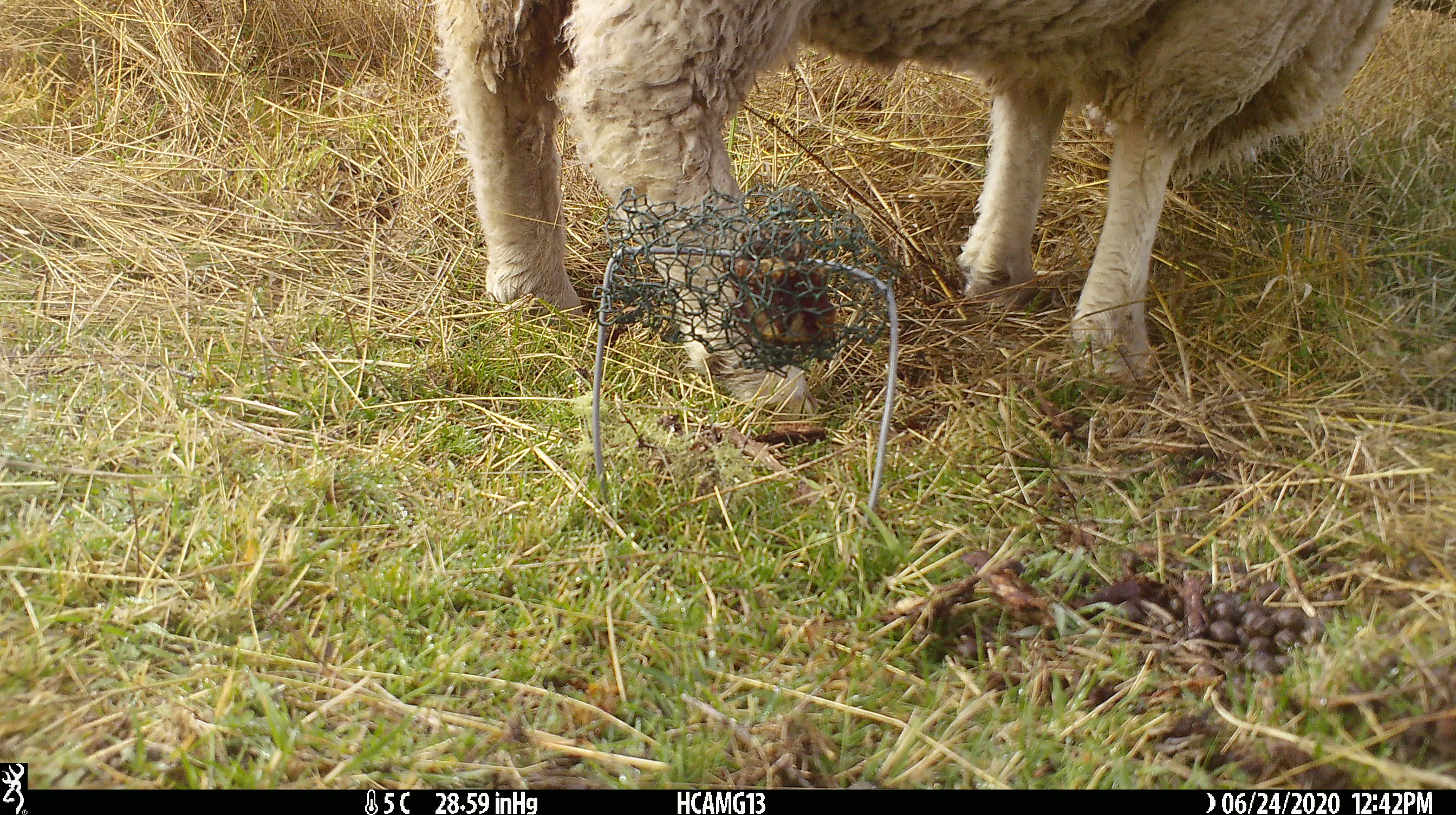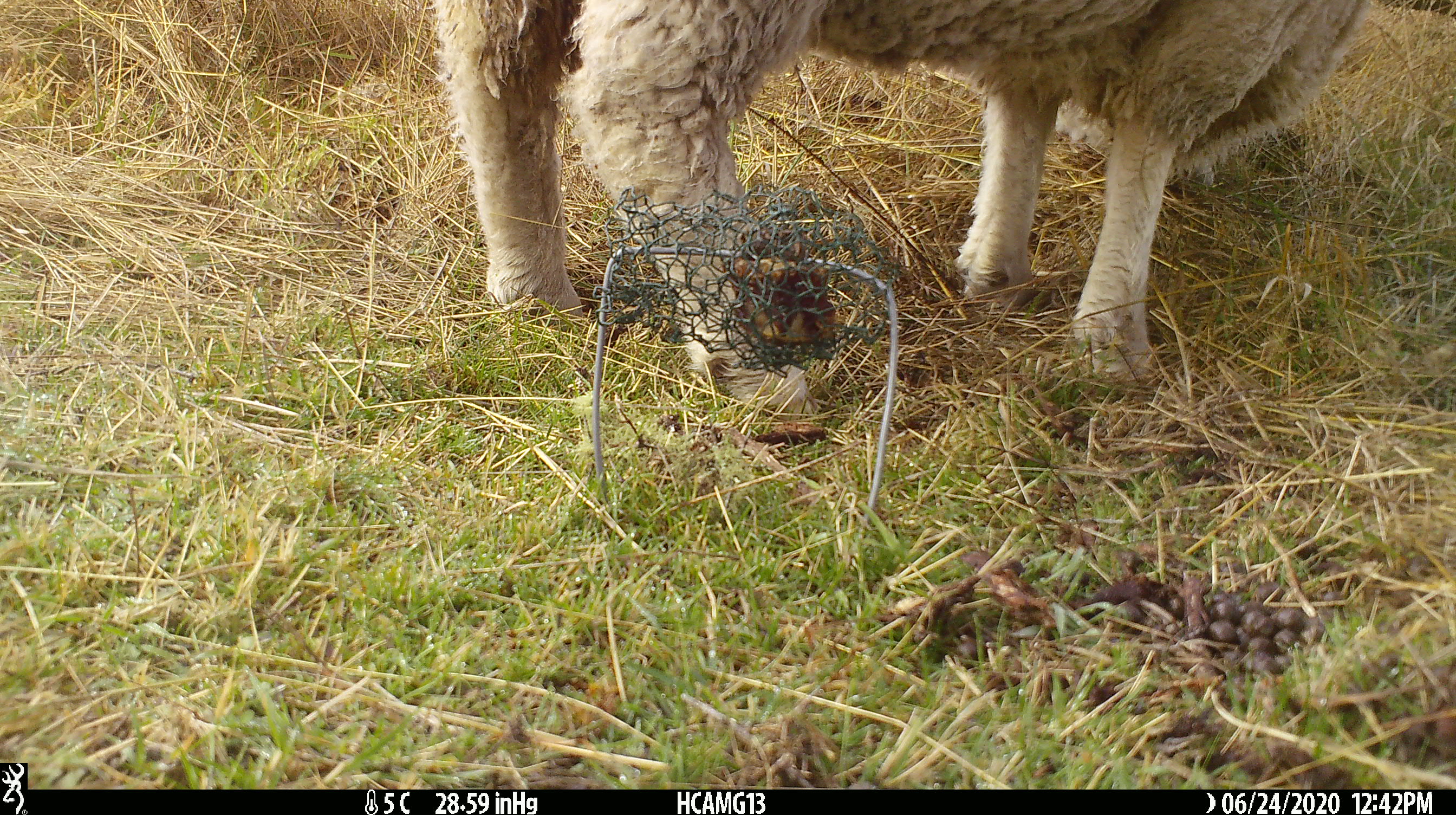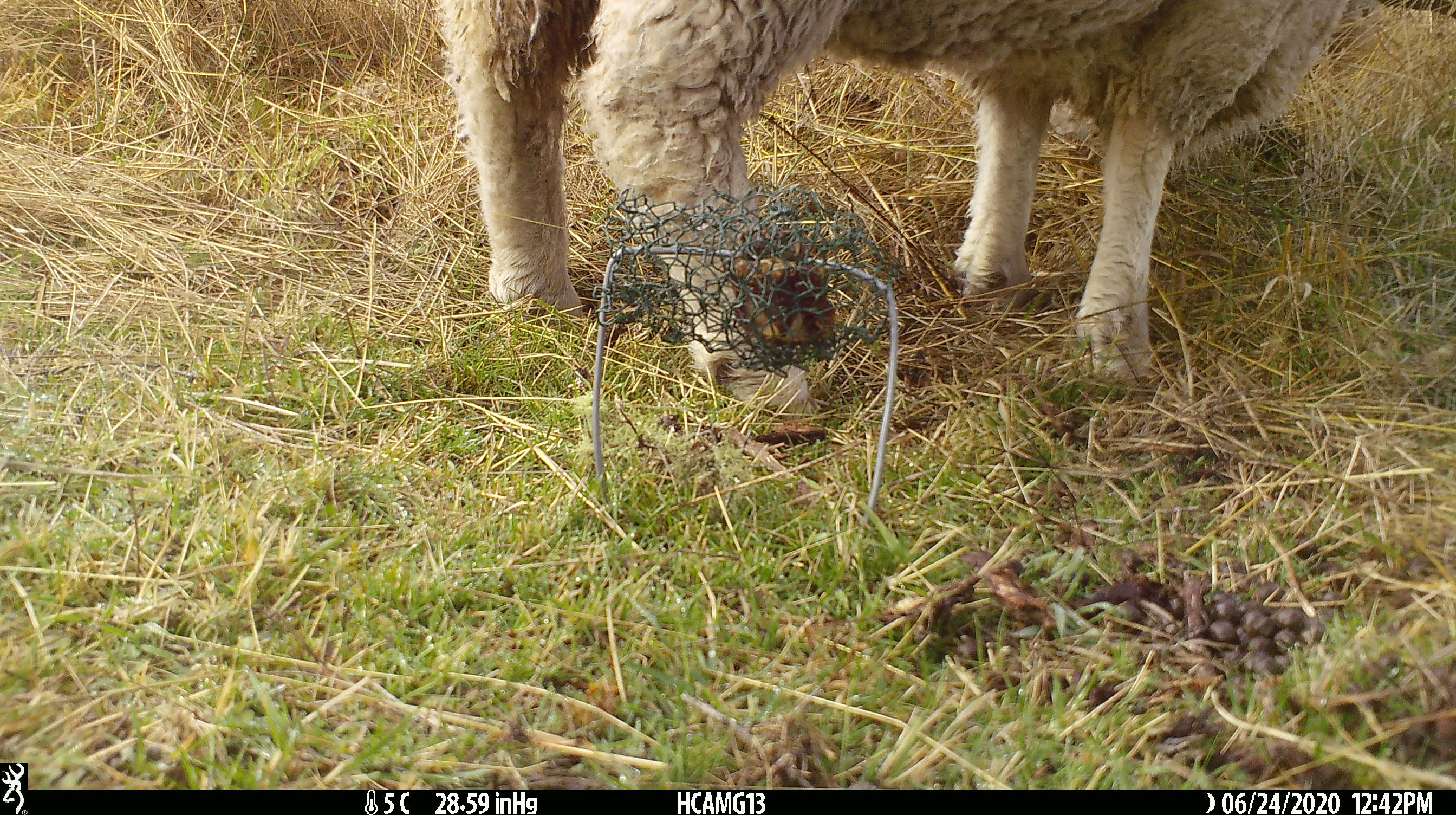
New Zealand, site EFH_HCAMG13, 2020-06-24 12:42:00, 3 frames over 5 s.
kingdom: Animalia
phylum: Chordata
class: Mammalia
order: Artiodactyla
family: Bovidae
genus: Ovis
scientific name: Ovis aries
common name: domestic sheep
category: sheep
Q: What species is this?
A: Sheep (domestic sheep) (Ovis aries).